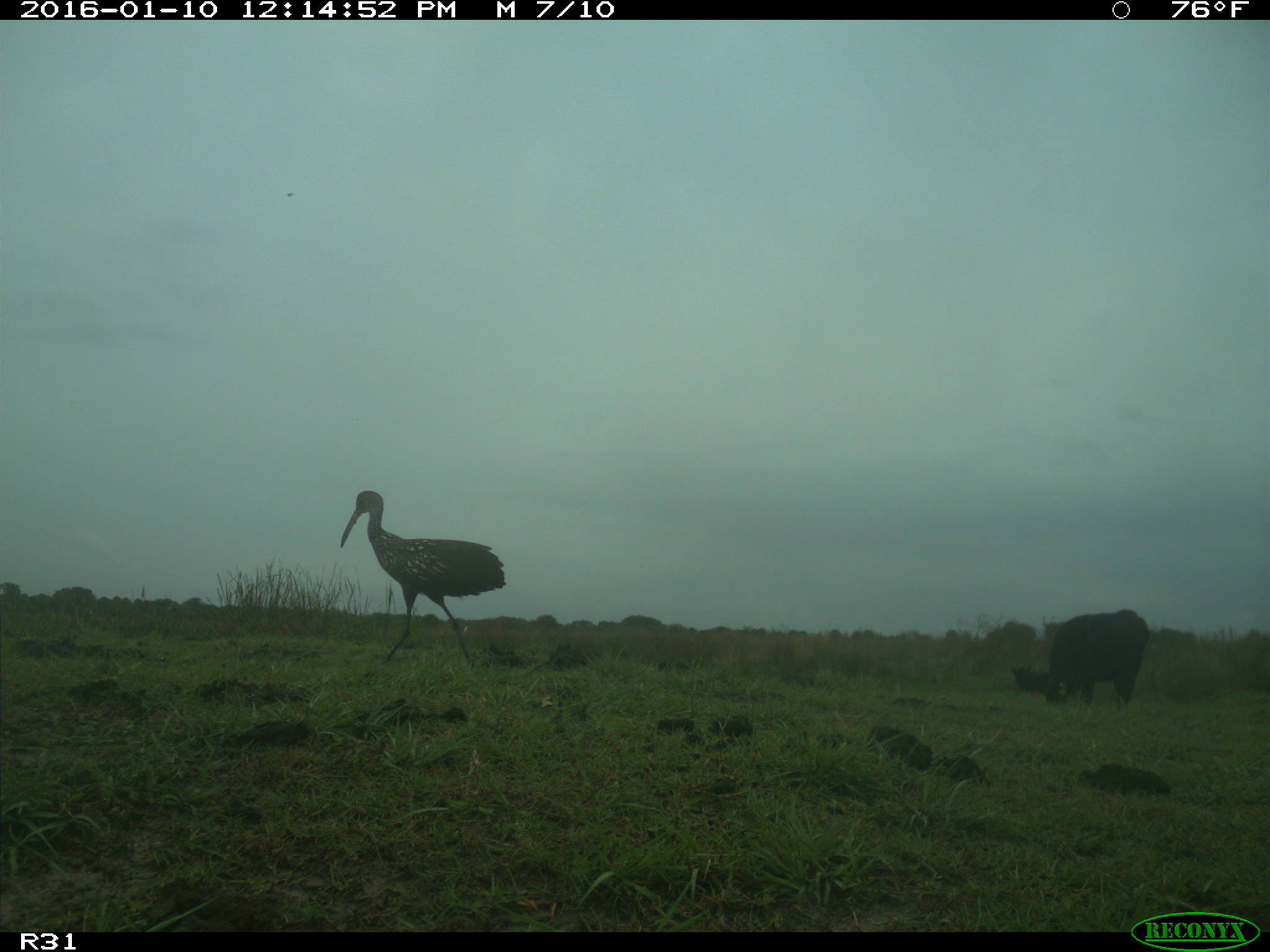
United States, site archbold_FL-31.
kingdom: Animalia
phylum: Chordata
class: Mammalia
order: Artiodactyla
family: Bovidae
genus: Bos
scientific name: Bos taurus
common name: domestic cow